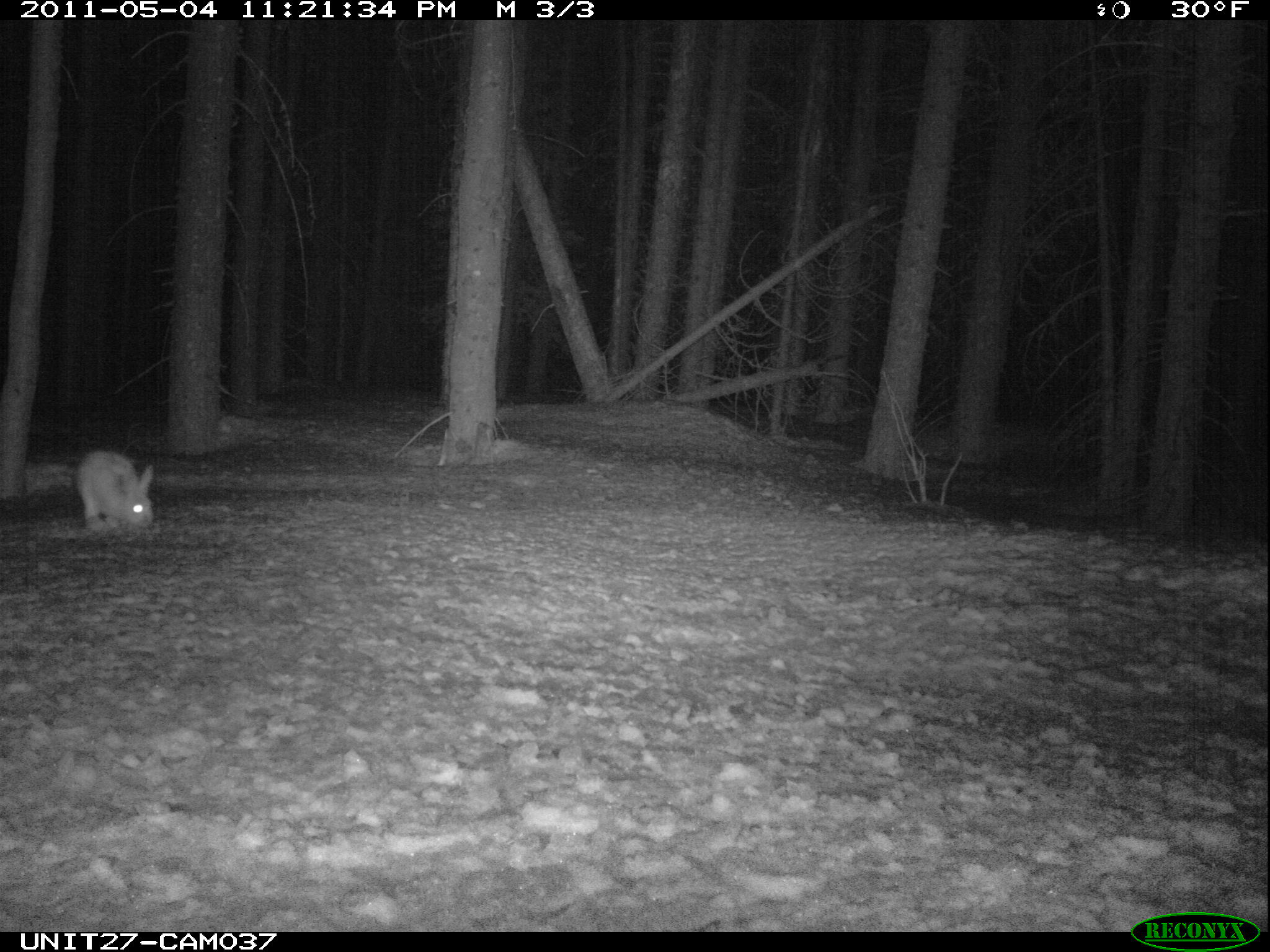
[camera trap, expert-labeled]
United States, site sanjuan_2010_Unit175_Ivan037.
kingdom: Animalia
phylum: Chordata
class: Mammalia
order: Lagomorpha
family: Leporidae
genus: Lepus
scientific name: Lepus americanus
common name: snowshoe hare